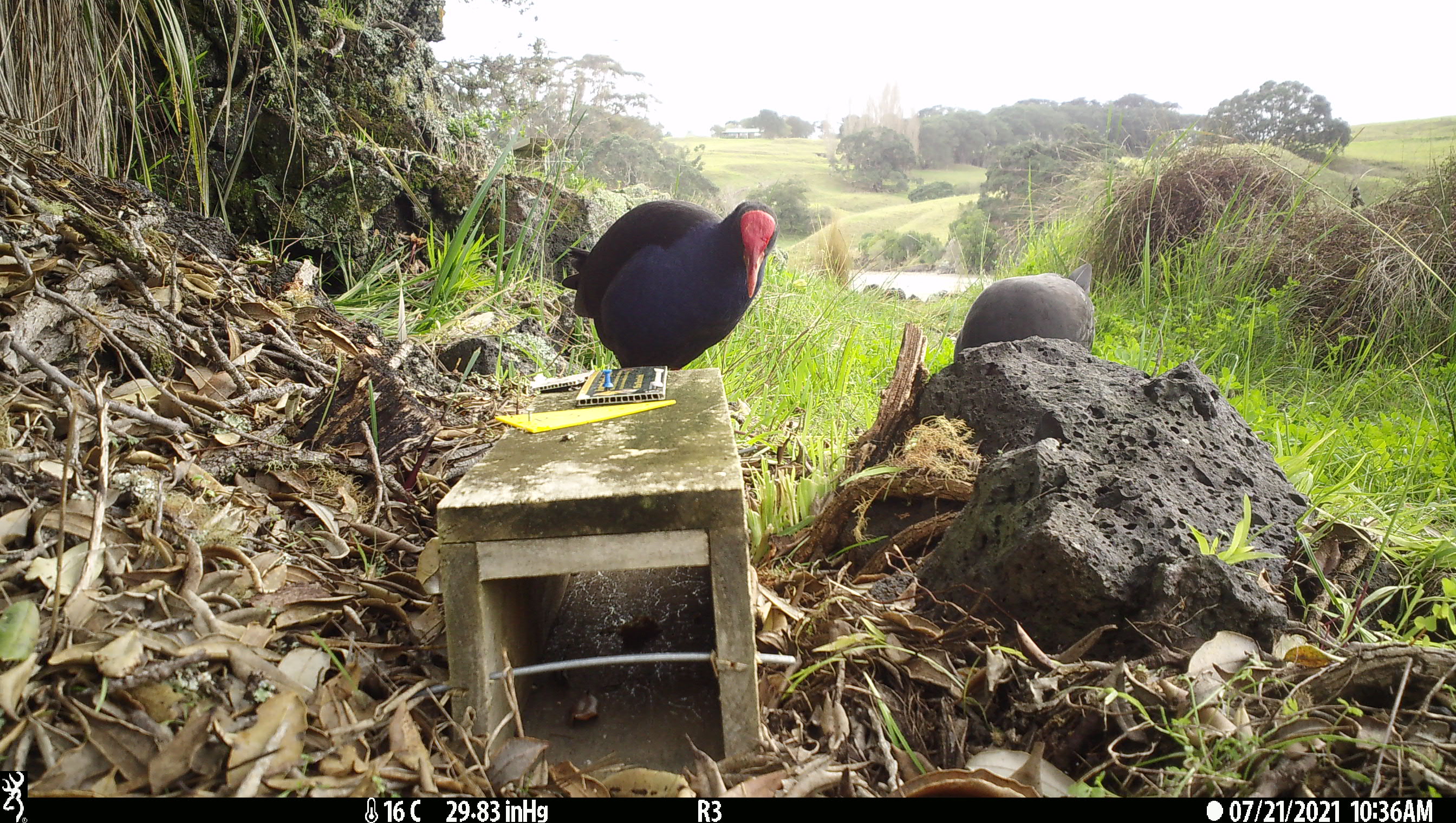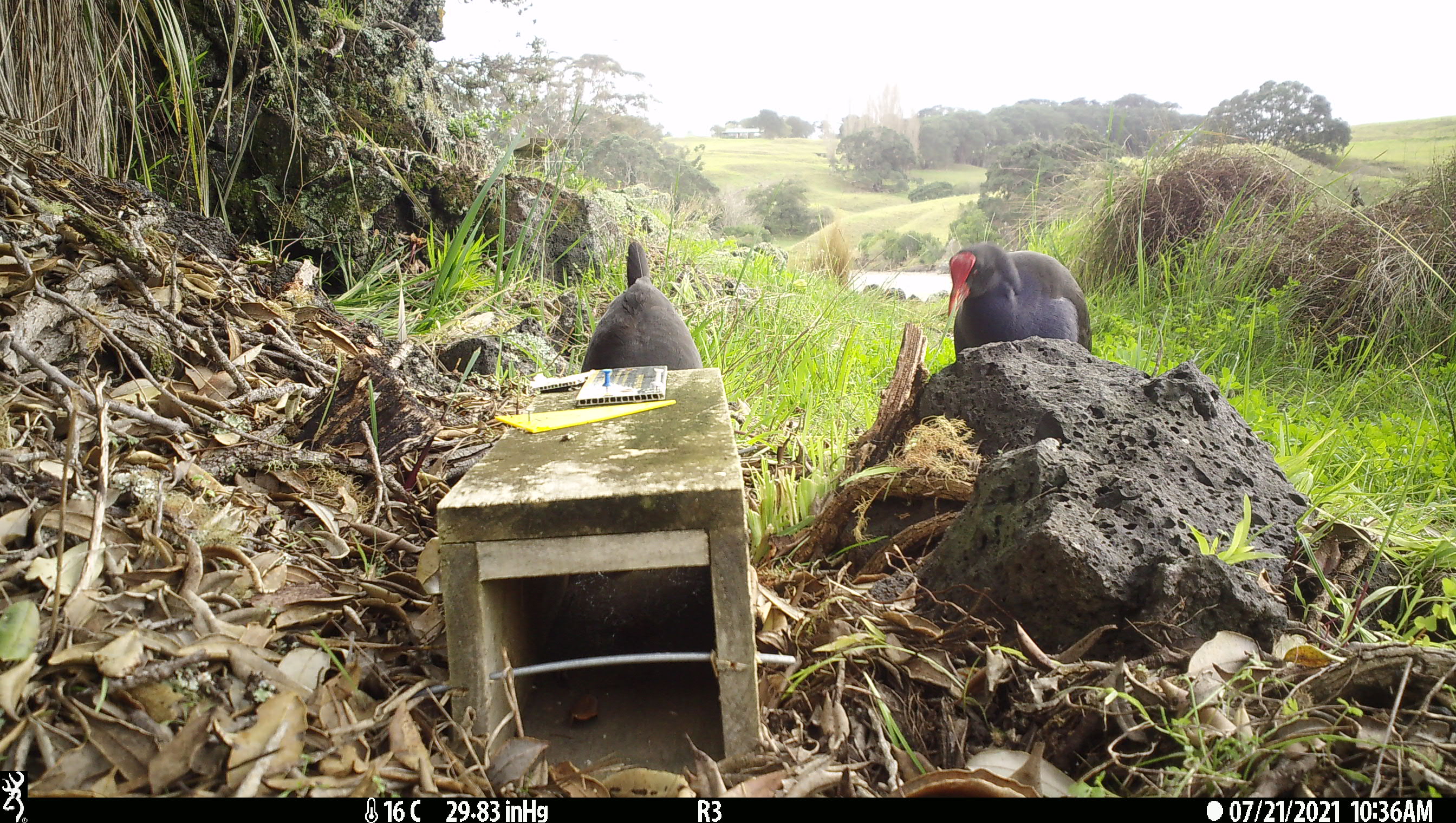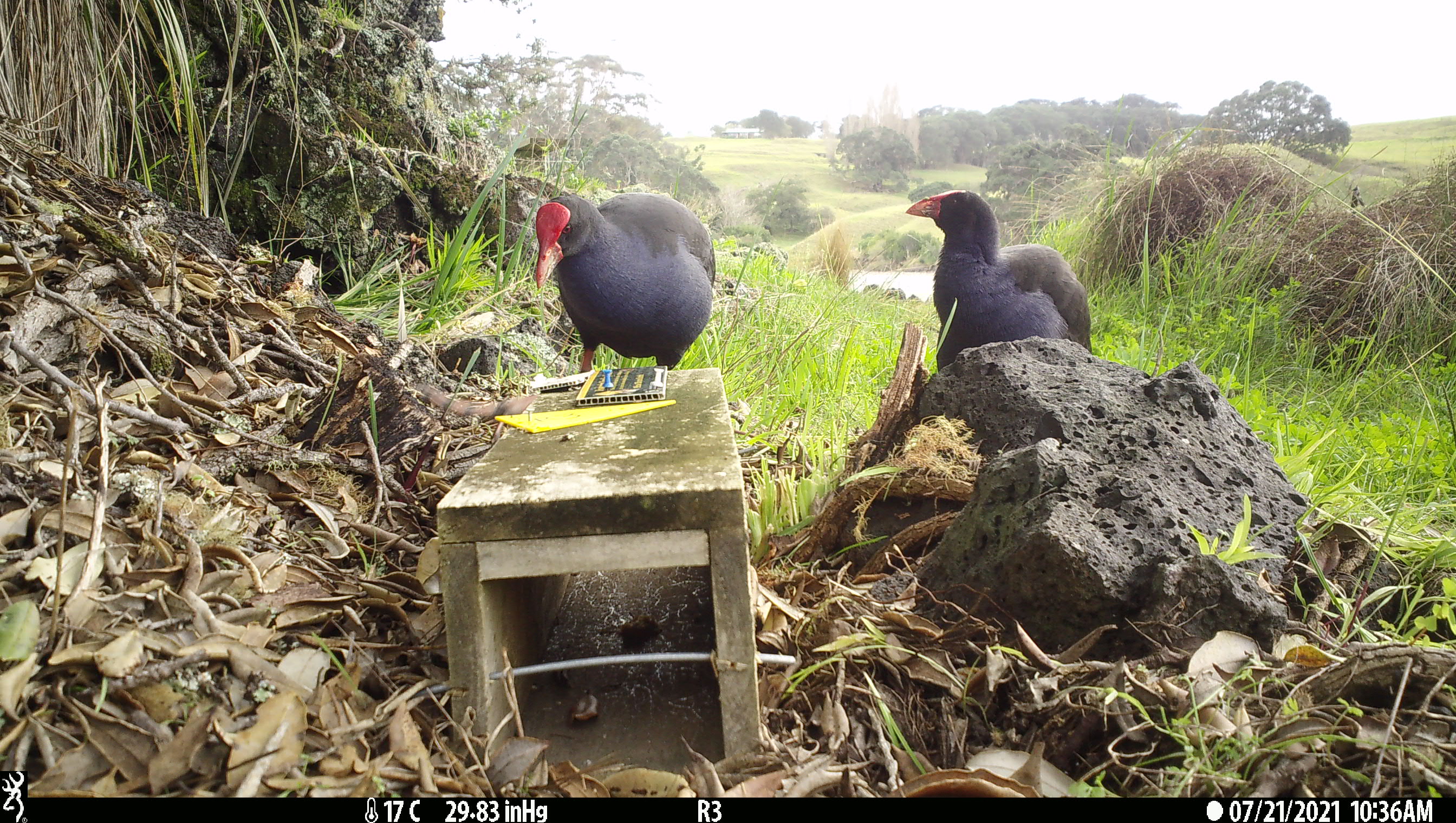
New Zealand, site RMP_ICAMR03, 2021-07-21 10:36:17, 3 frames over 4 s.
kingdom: Animalia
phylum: Chordata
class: Aves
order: Gruiformes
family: Rallidae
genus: Porphyrio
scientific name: Porphyrio melanotus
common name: australasian swamphen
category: pukeko